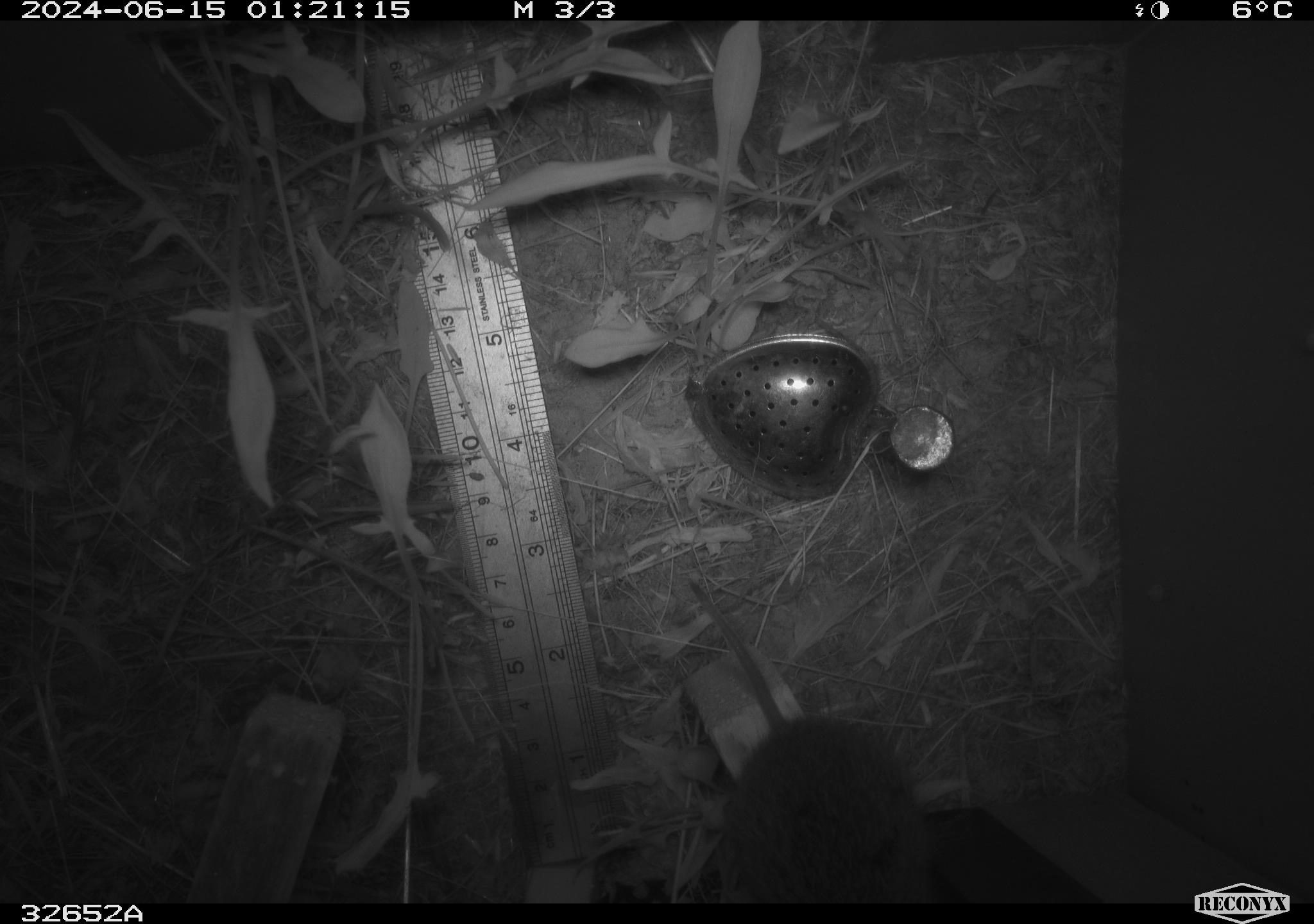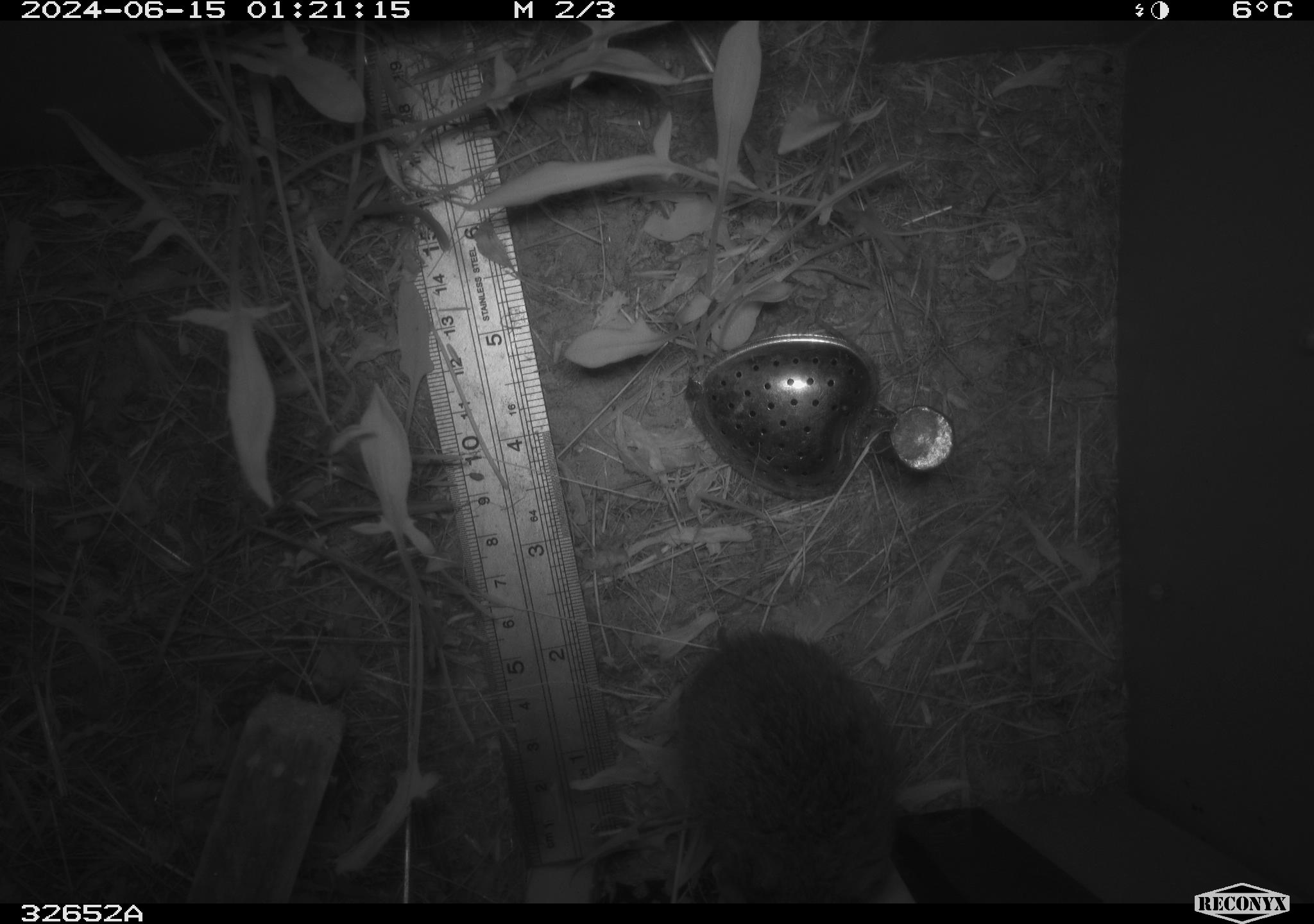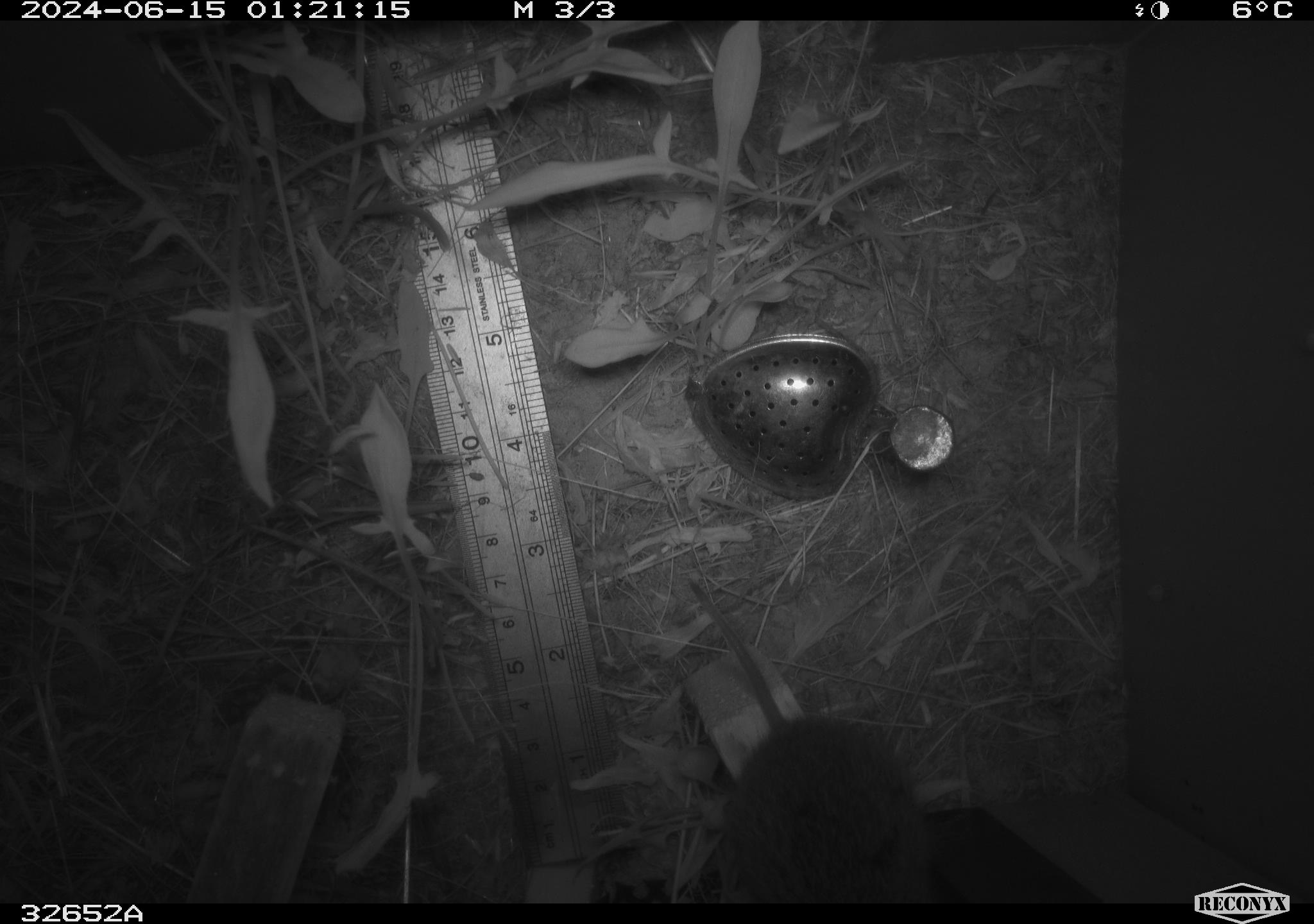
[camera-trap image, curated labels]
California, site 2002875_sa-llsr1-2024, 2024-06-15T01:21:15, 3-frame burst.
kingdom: Animalia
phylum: Chordata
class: Mammalia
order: Rodentia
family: Cricetidae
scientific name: Arvicolinae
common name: voles, lemmings, and muskrats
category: arvicolinae subfamily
Arvicolinae subfamily (voles, lemmings, and muskrats) (Arvicolinae).